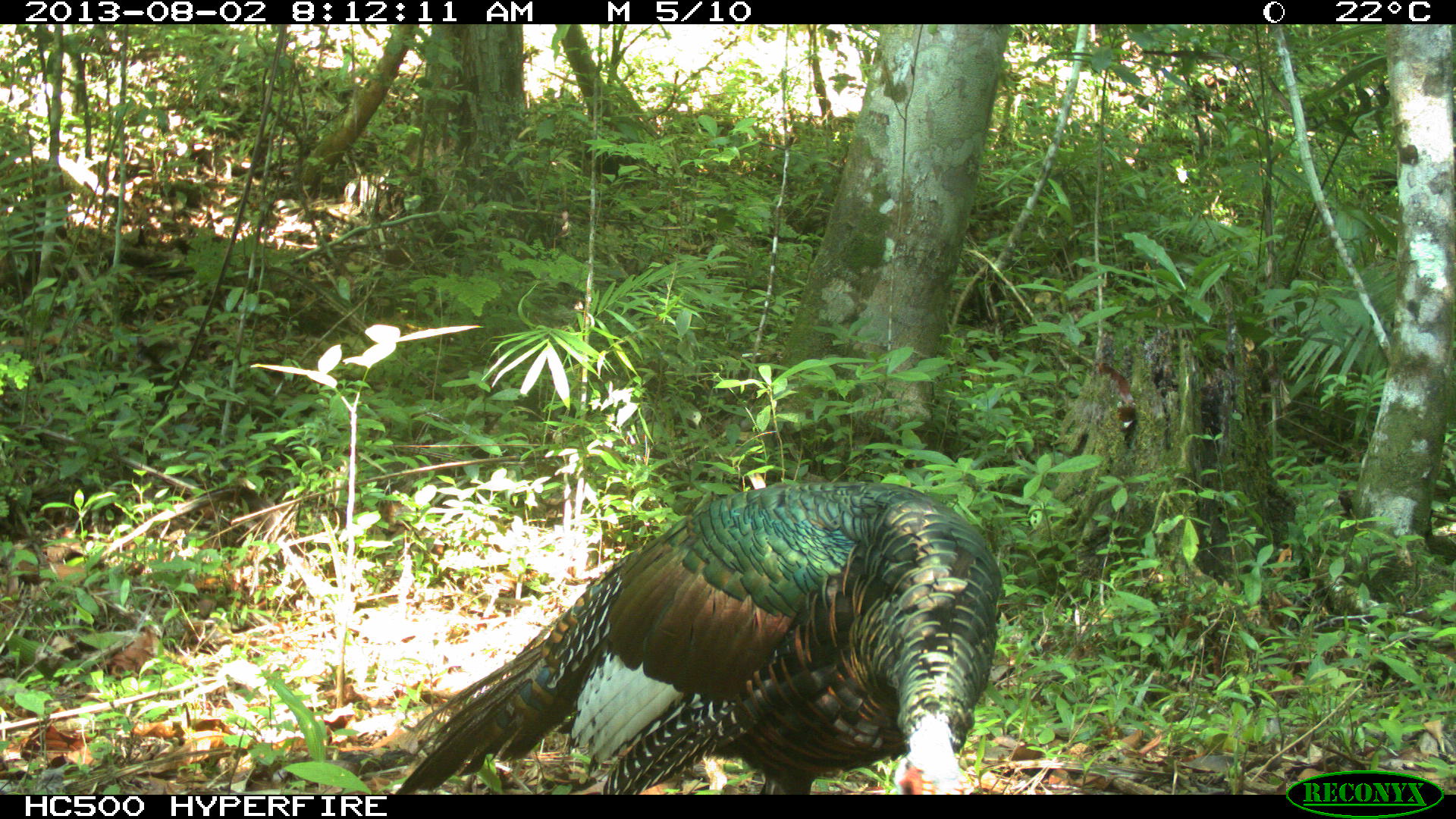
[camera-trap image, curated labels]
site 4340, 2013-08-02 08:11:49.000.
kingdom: Animalia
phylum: Chordata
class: Aves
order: Galliformes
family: Phasianidae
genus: Meleagris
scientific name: Meleagris ocellata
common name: ocellated turkey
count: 1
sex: male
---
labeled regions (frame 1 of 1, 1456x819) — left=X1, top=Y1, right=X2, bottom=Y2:
meleagris ocellata: left=381, top=480, right=1003, bottom=793